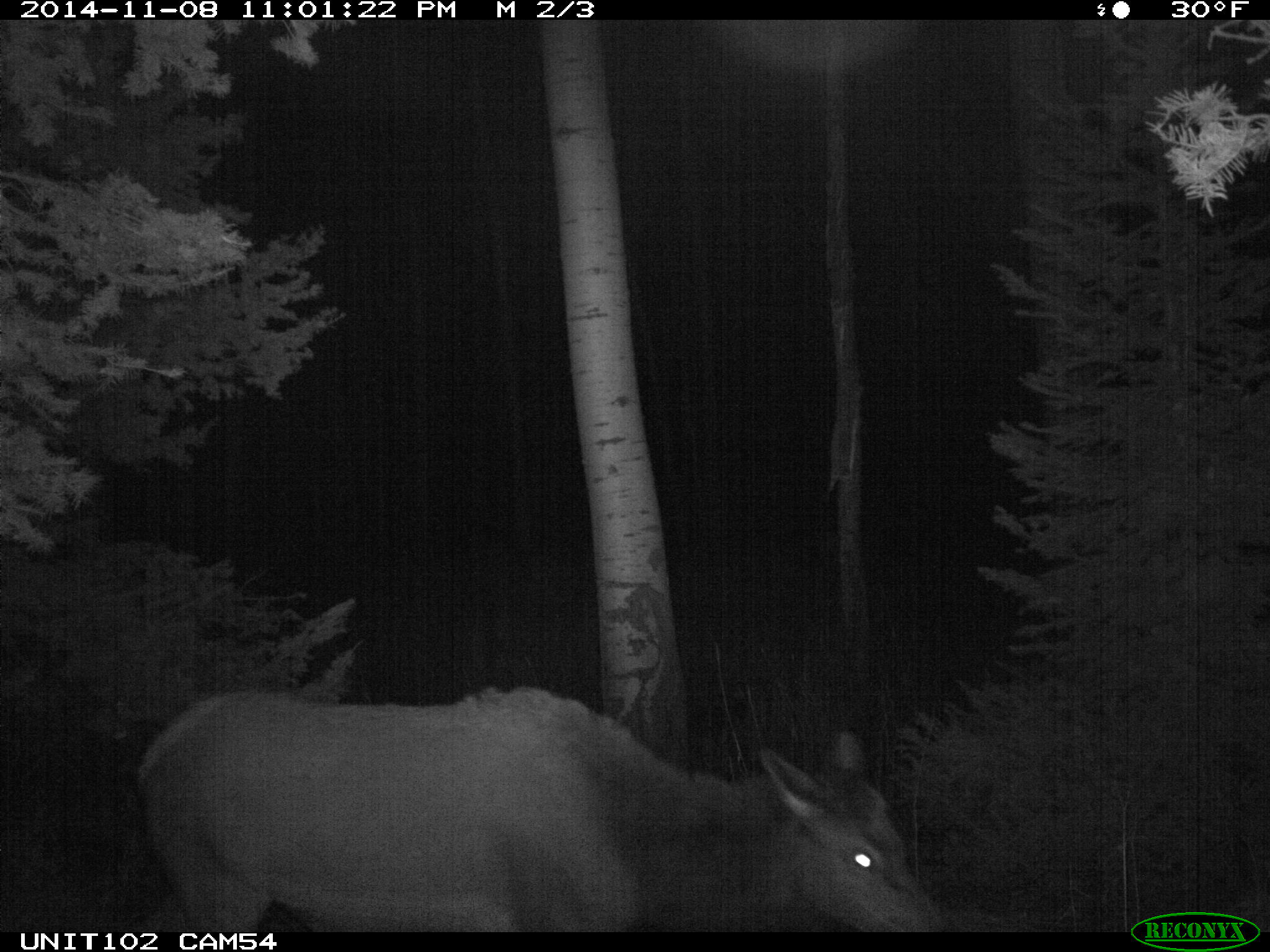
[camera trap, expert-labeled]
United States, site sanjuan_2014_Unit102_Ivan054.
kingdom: Animalia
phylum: Chordata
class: Mammalia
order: Artiodactyla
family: Cervidae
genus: Cervus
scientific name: Cervus elaphus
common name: red deer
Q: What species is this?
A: Cervus elaphus (red deer).